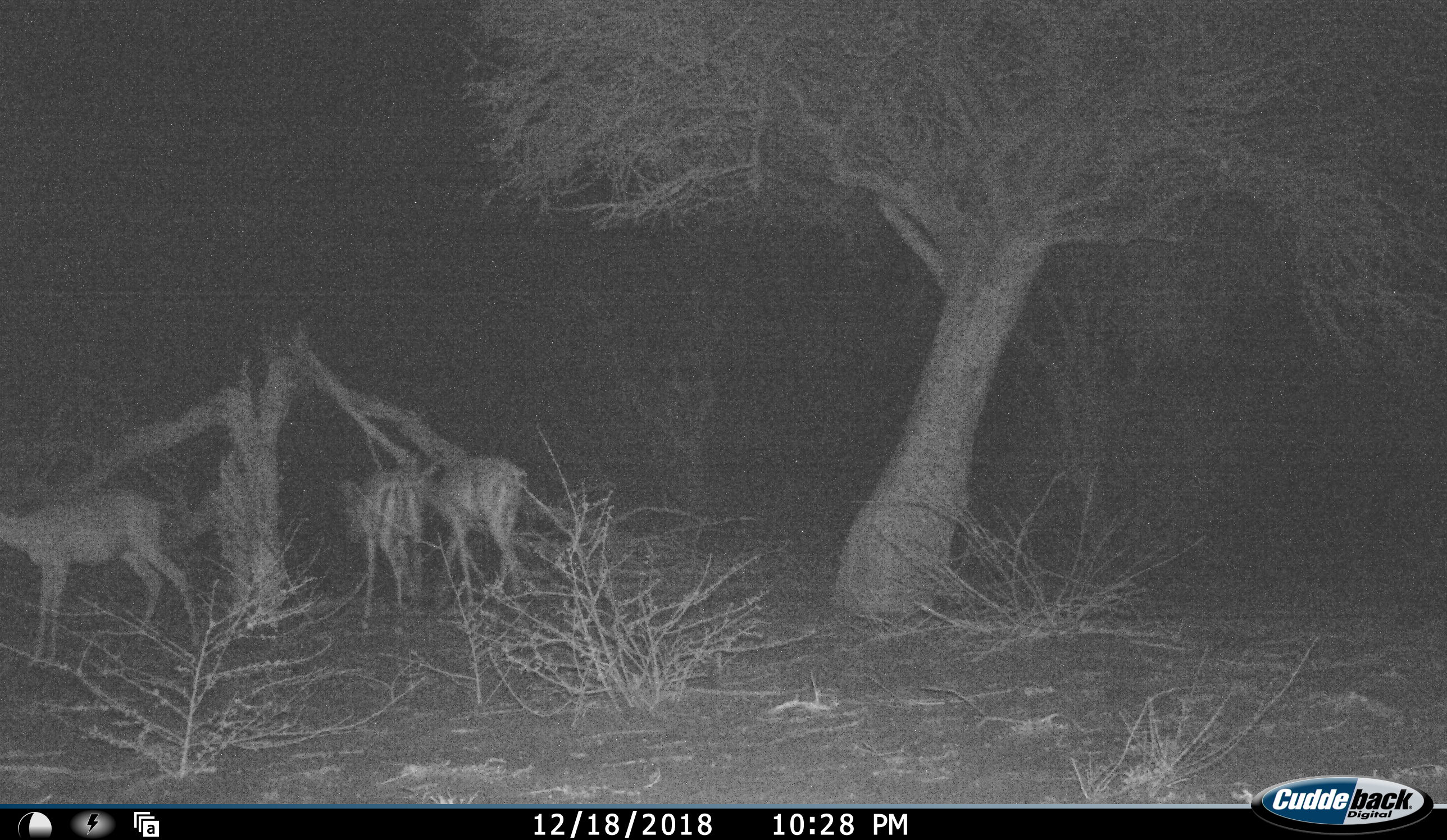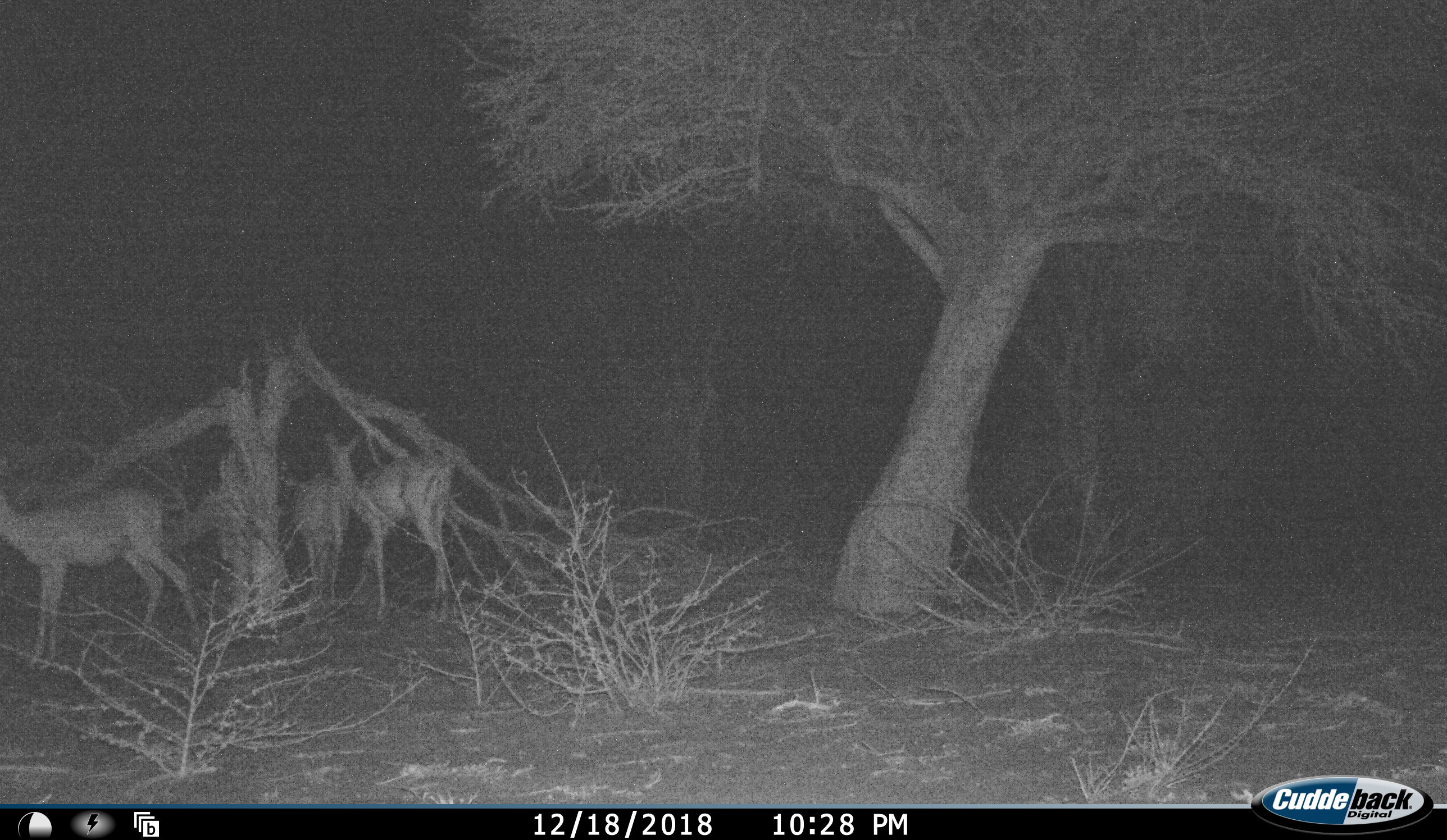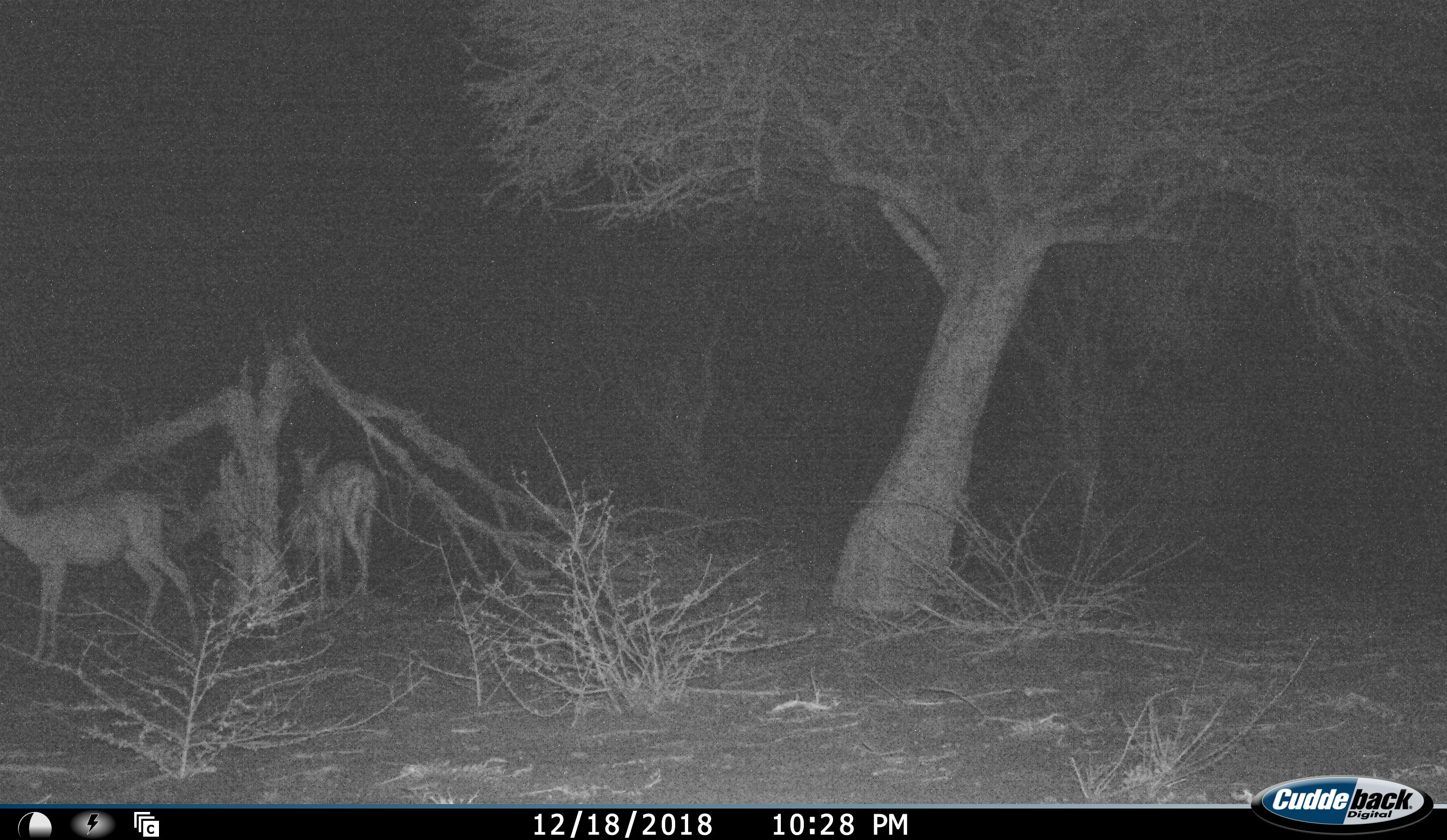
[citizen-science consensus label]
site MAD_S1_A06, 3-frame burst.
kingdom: Animalia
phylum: Chordata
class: Mammalia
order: Artiodactyla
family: Bovidae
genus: Aepyceros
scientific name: Aepyceros melampus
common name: impala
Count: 3.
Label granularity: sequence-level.